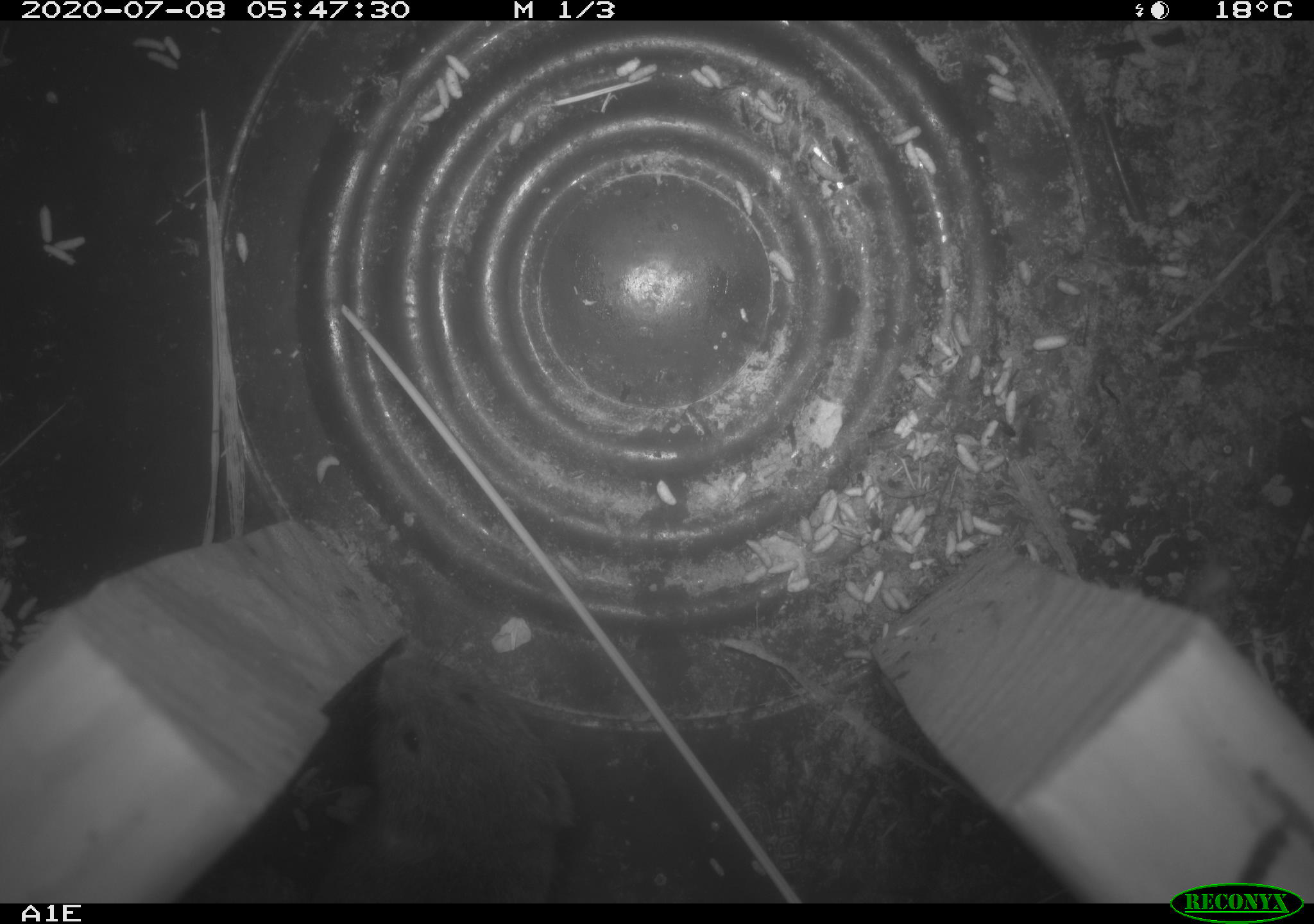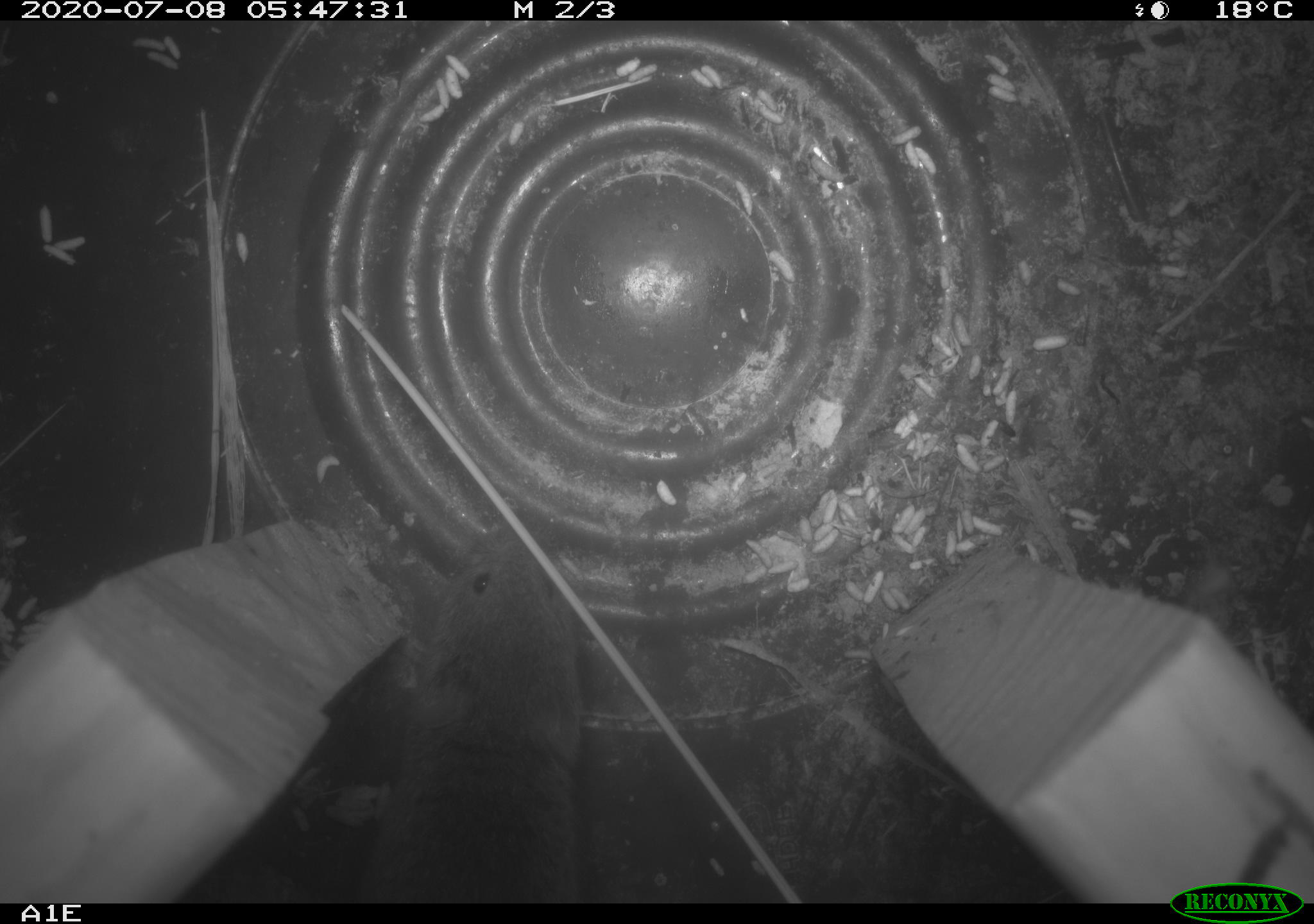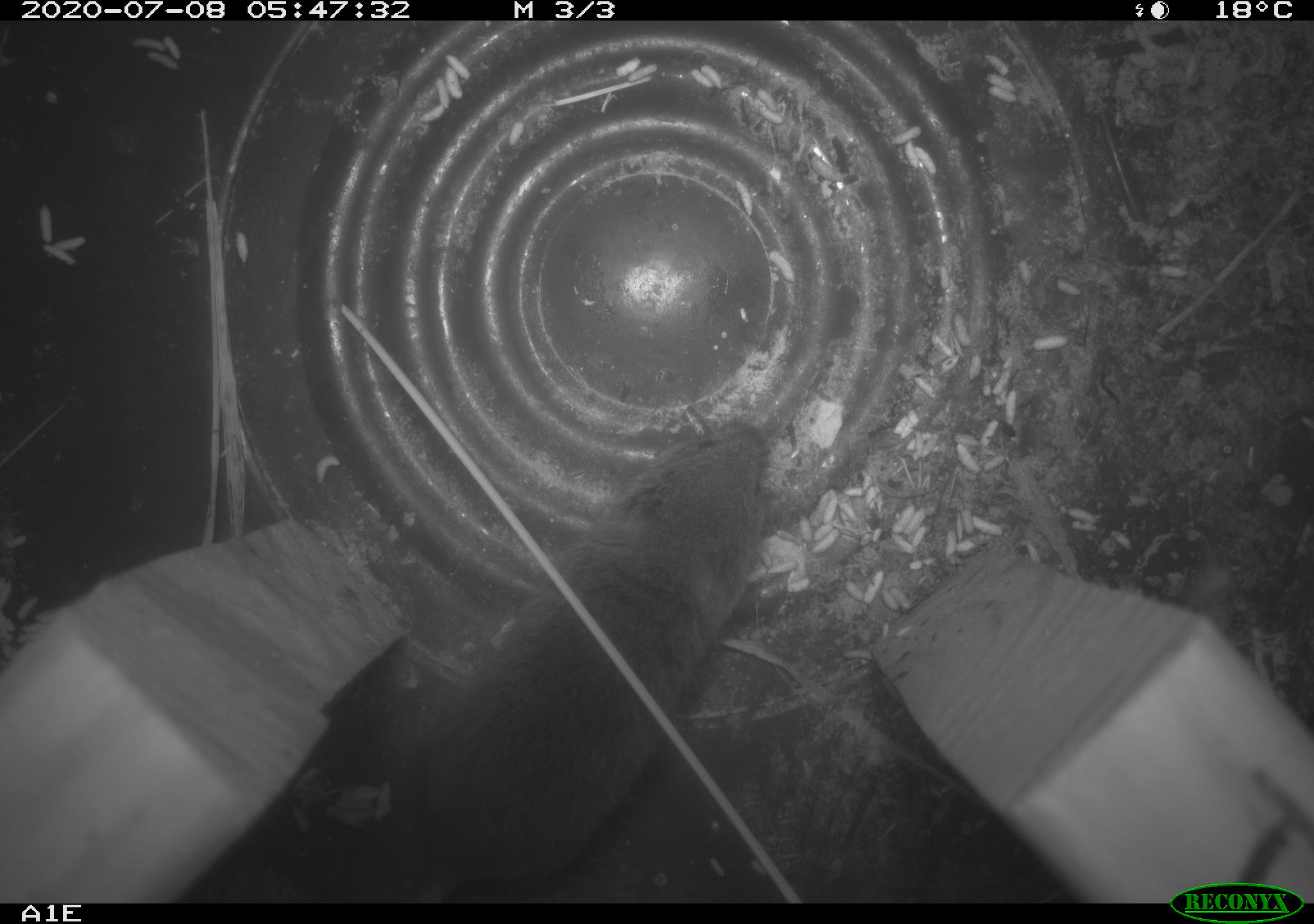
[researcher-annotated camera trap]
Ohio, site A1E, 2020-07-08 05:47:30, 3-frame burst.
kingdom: Animalia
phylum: Chordata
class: Mammalia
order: Rodentia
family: Cricetidae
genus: Microtus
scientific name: Microtus pennsylvanicus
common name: meadow vole